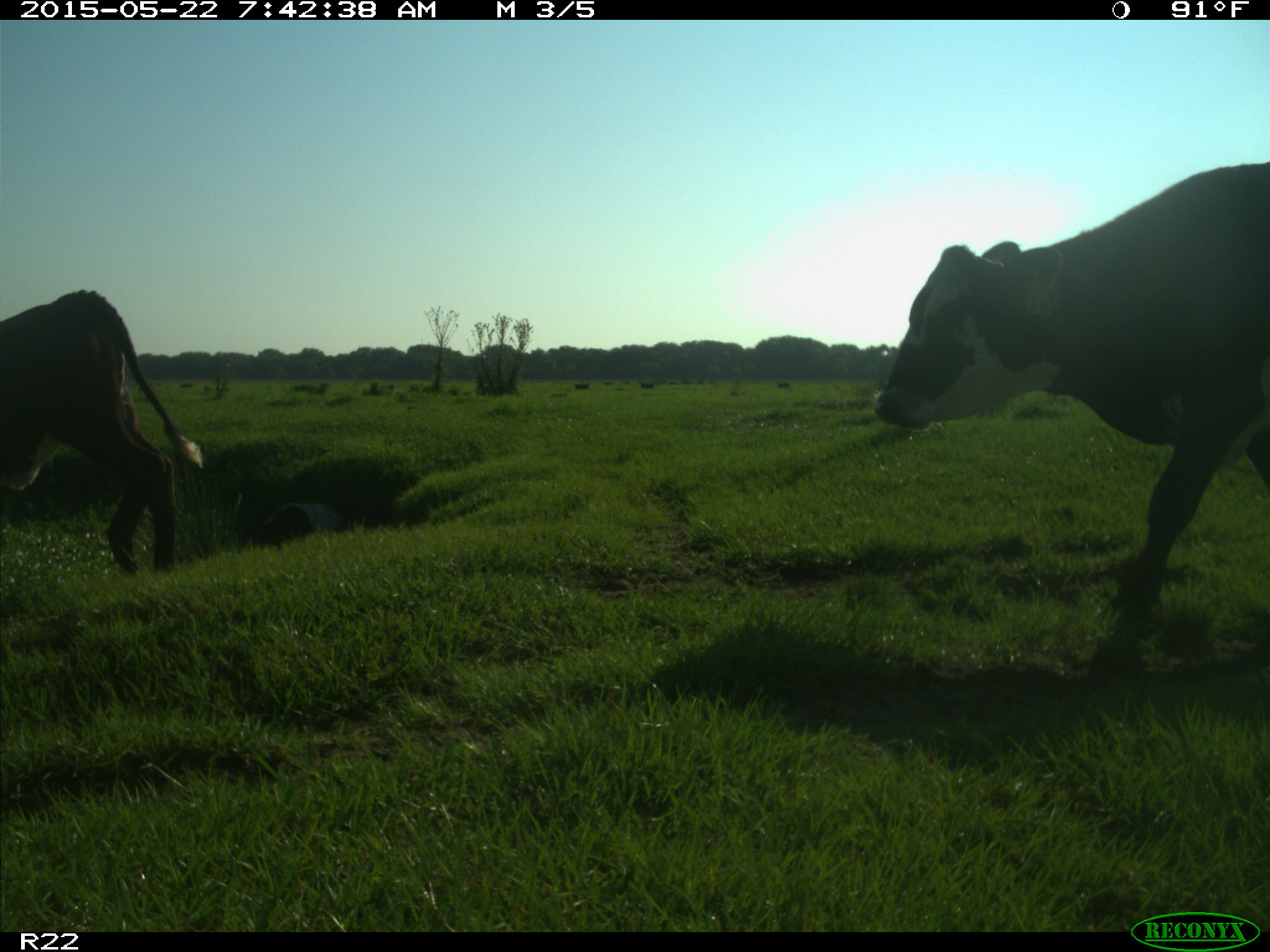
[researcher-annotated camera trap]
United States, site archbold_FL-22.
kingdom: Animalia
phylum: Chordata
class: Mammalia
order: Artiodactyla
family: Bovidae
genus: Bos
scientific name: Bos taurus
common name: domestic cow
Bos taurus (domestic cow).